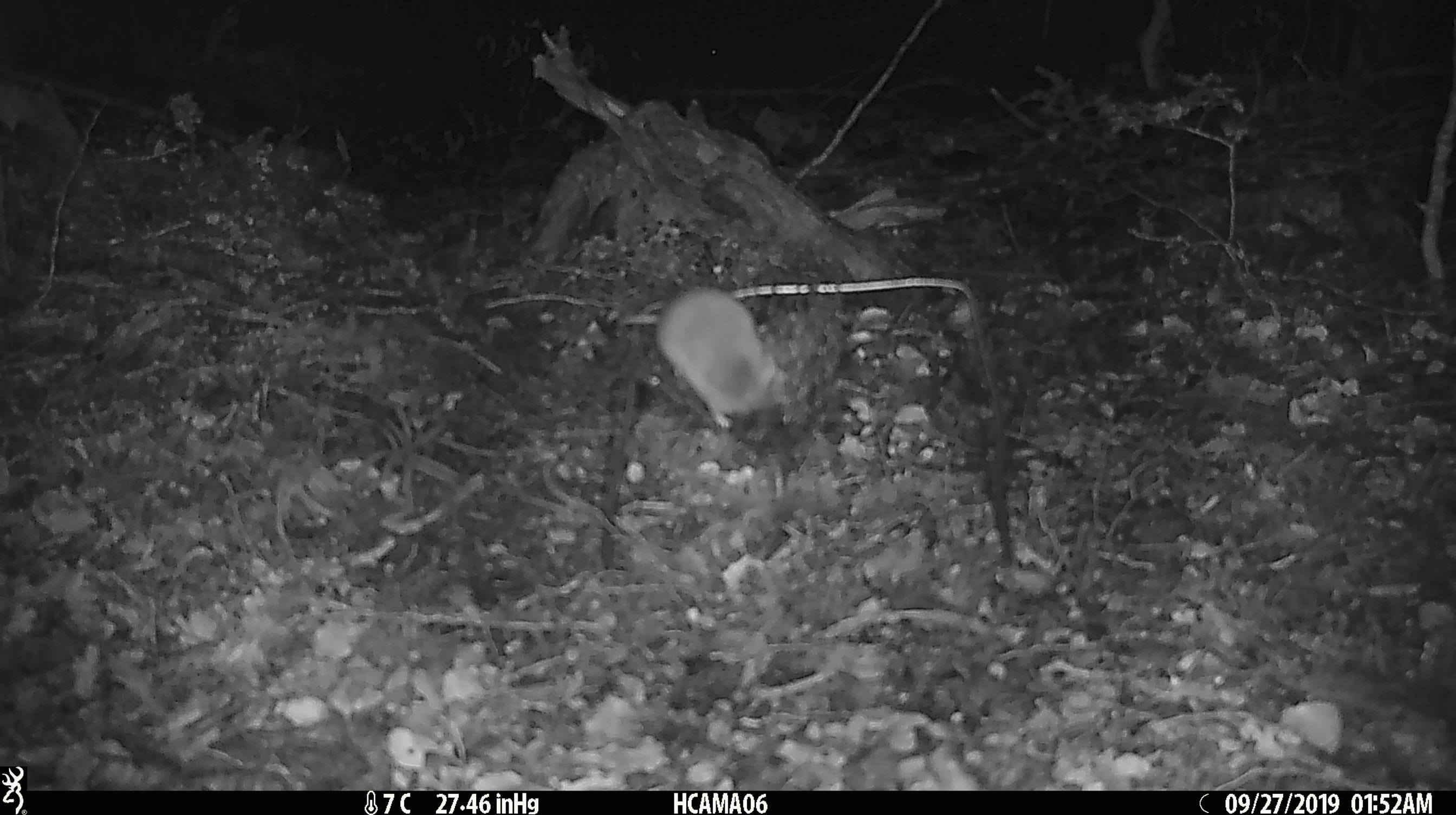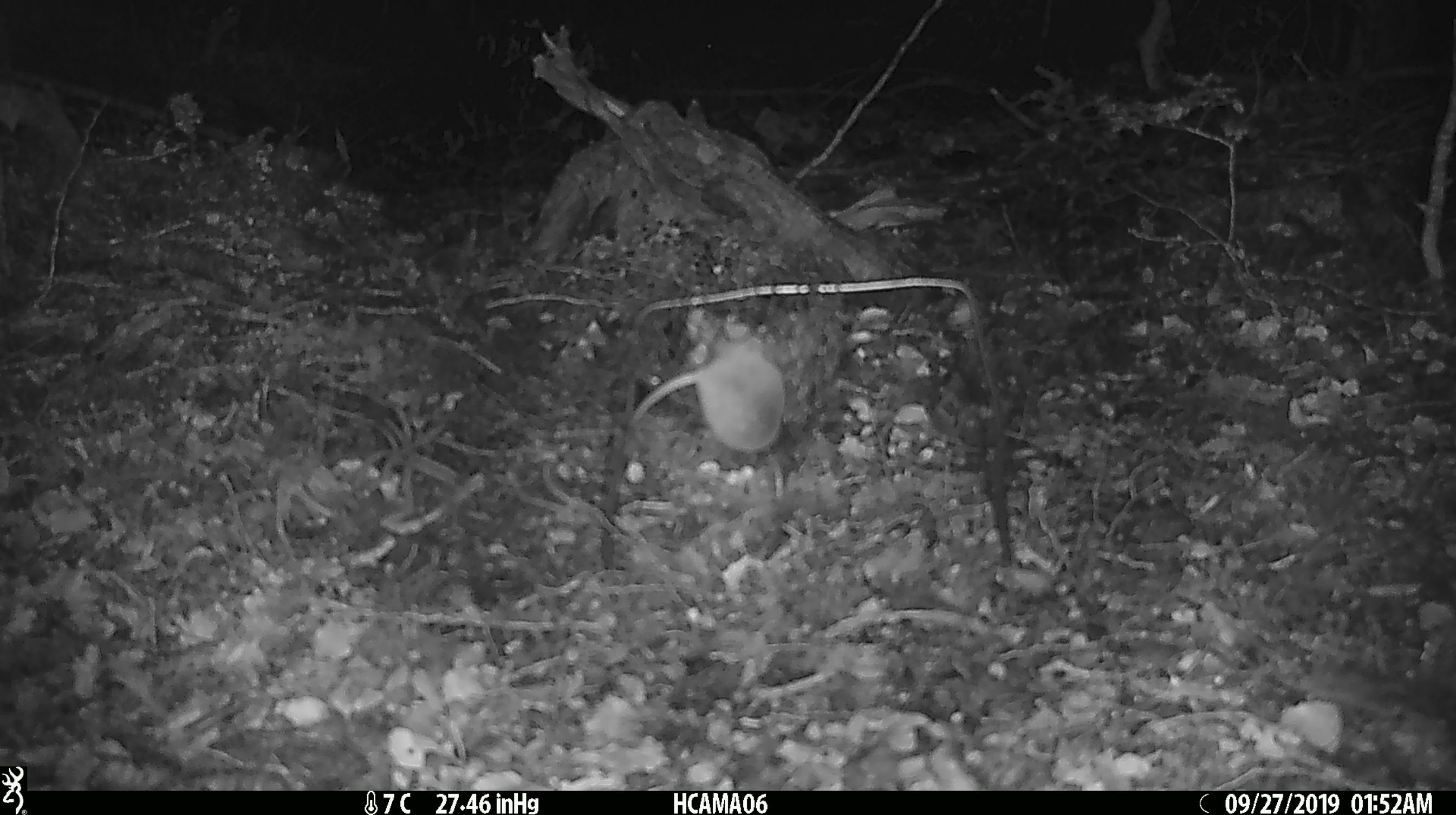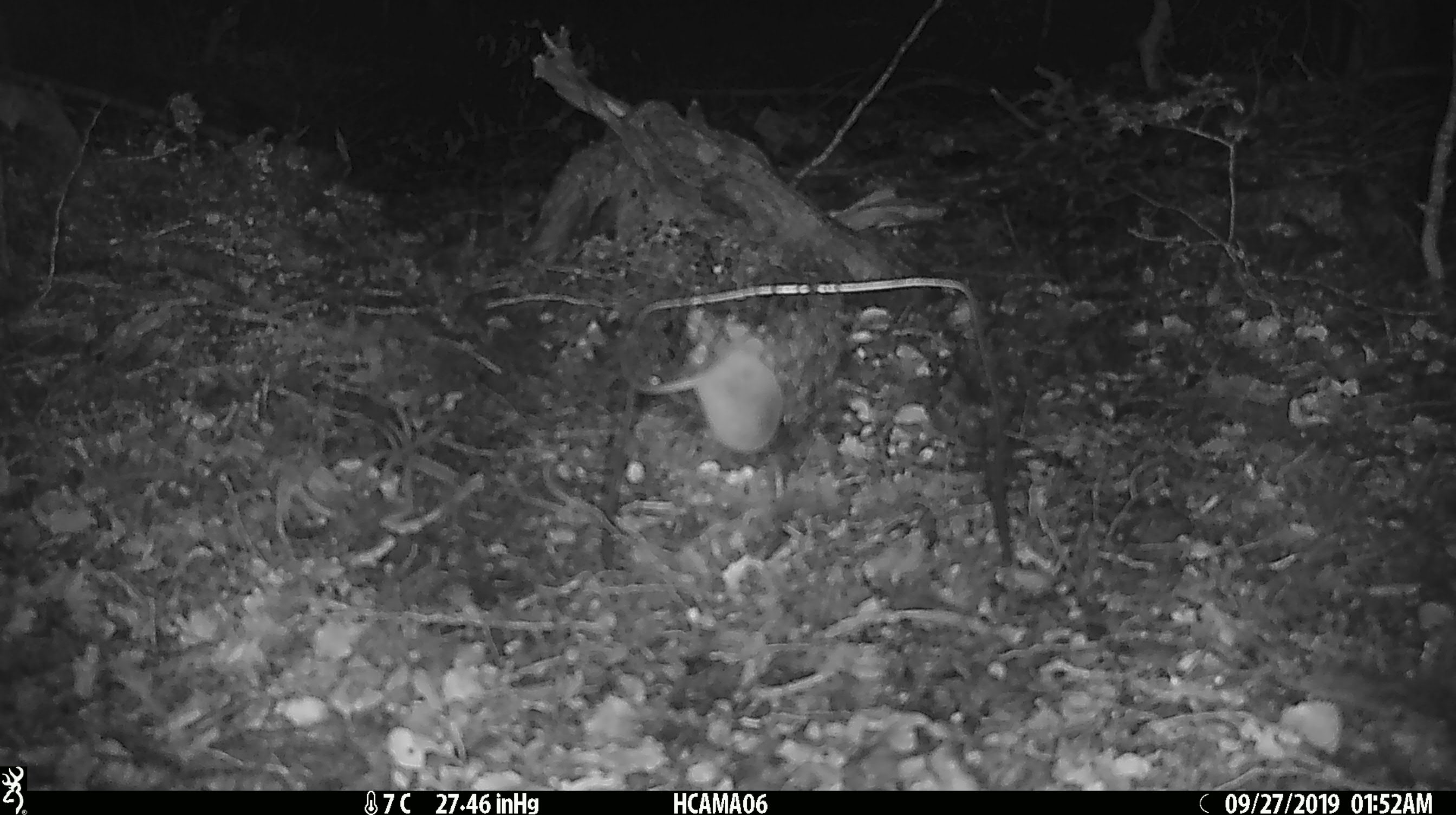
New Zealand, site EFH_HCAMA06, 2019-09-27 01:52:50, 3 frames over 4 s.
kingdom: Animalia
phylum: Chordata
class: Mammalia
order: Rodentia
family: Muridae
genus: Mus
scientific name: Mus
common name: mouse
Mouse (Mus).